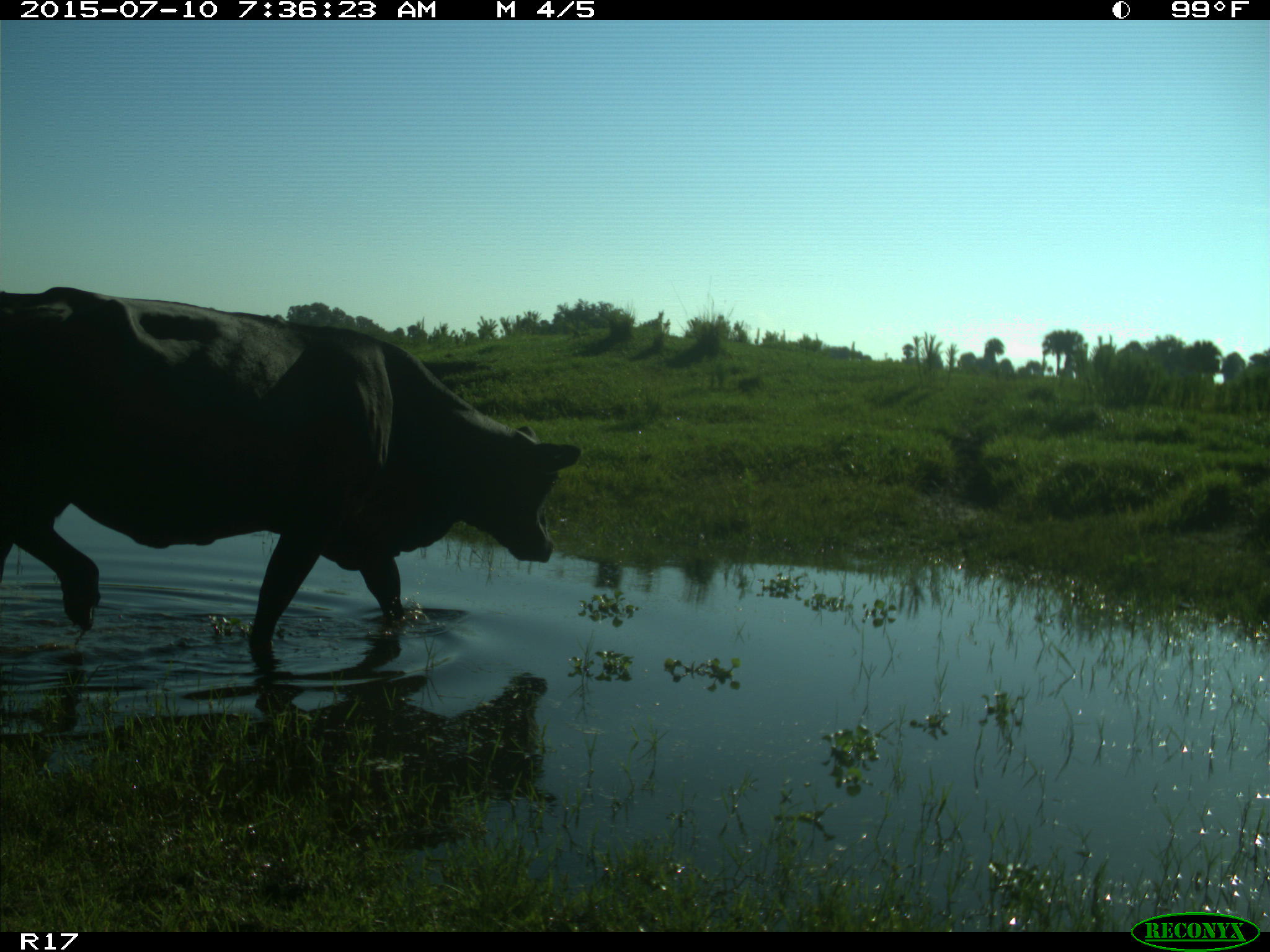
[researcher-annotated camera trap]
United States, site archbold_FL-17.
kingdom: Animalia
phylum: Chordata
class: Mammalia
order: Artiodactyla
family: Bovidae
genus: Bos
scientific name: Bos taurus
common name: domestic cow